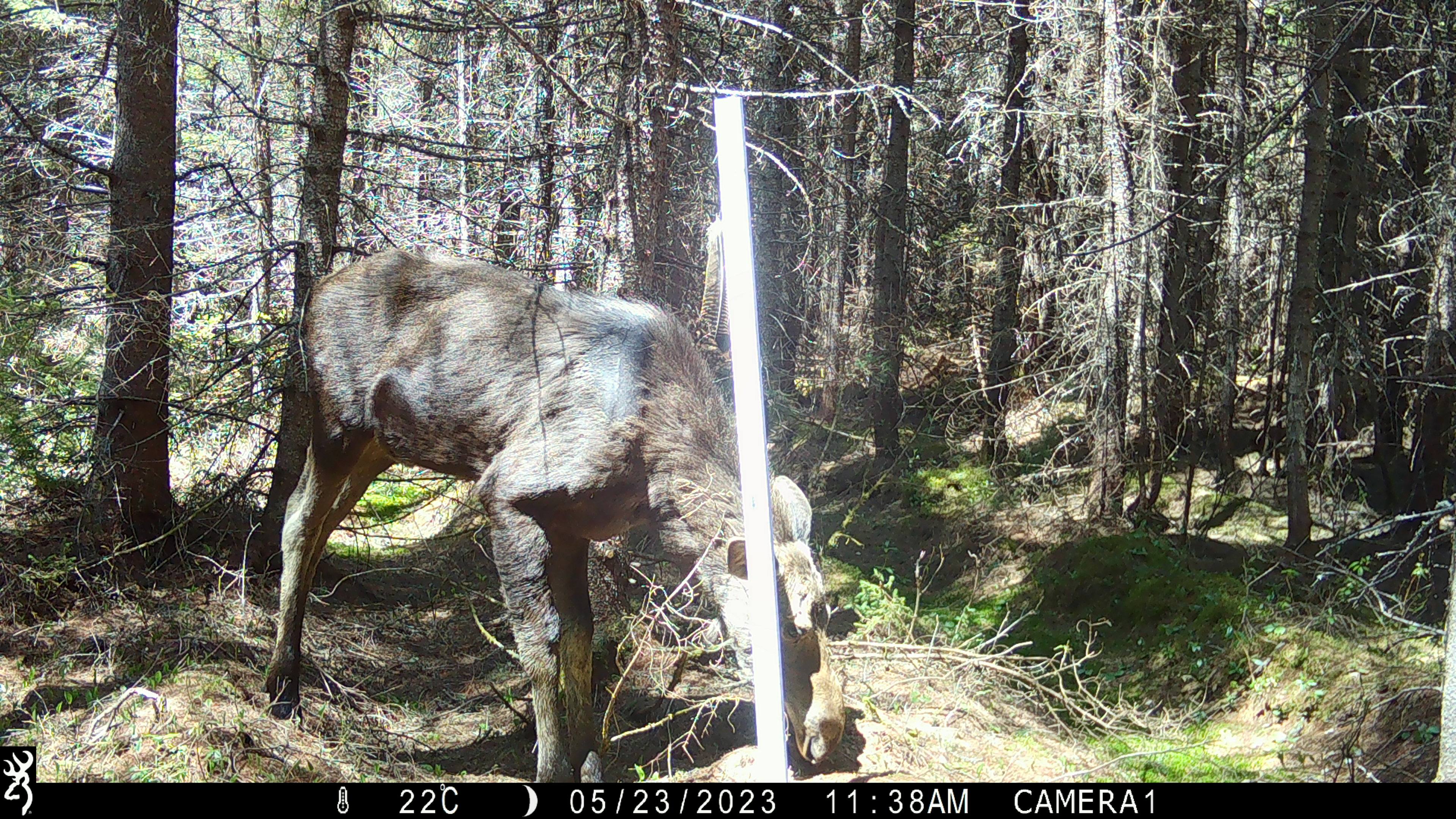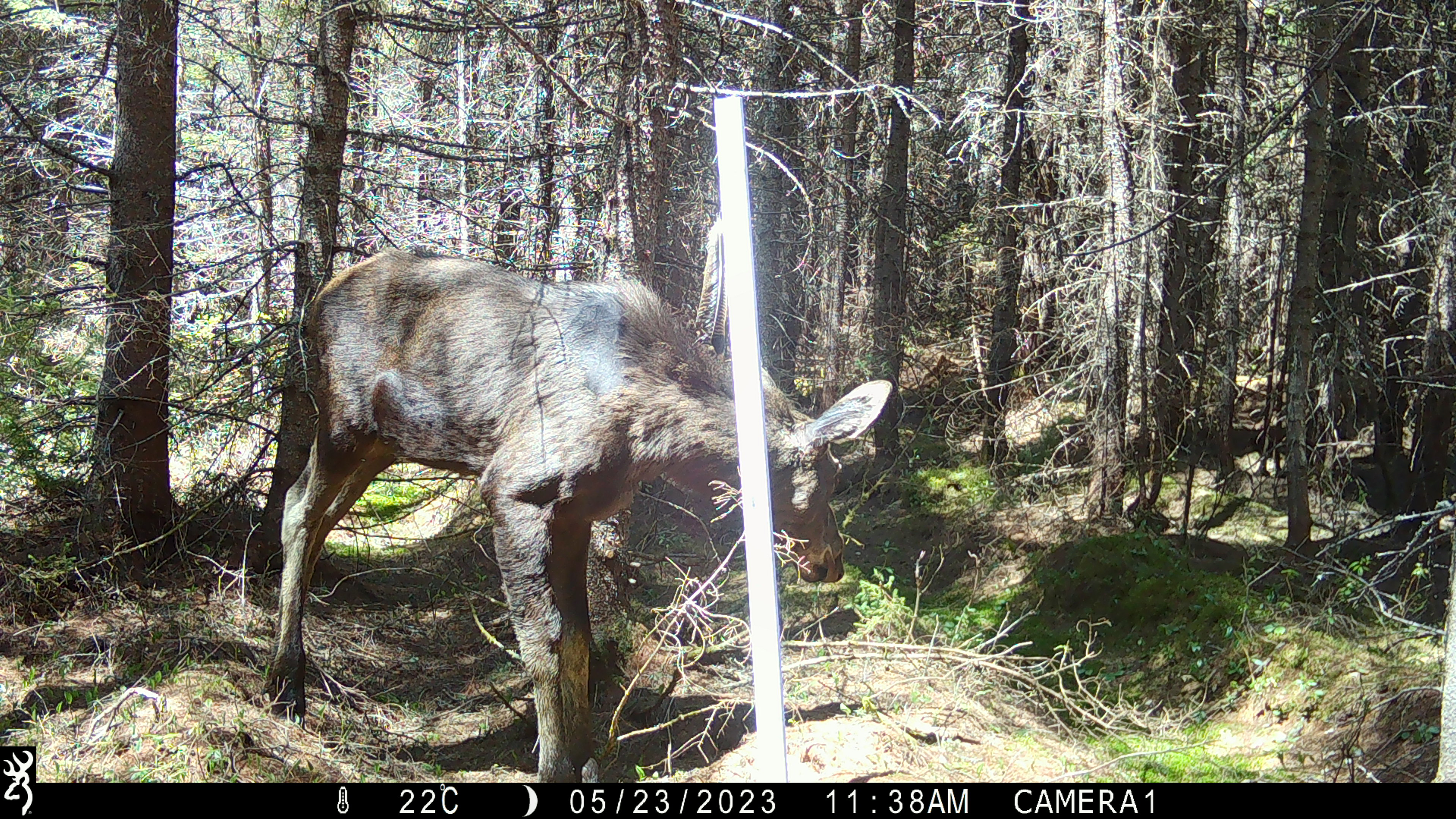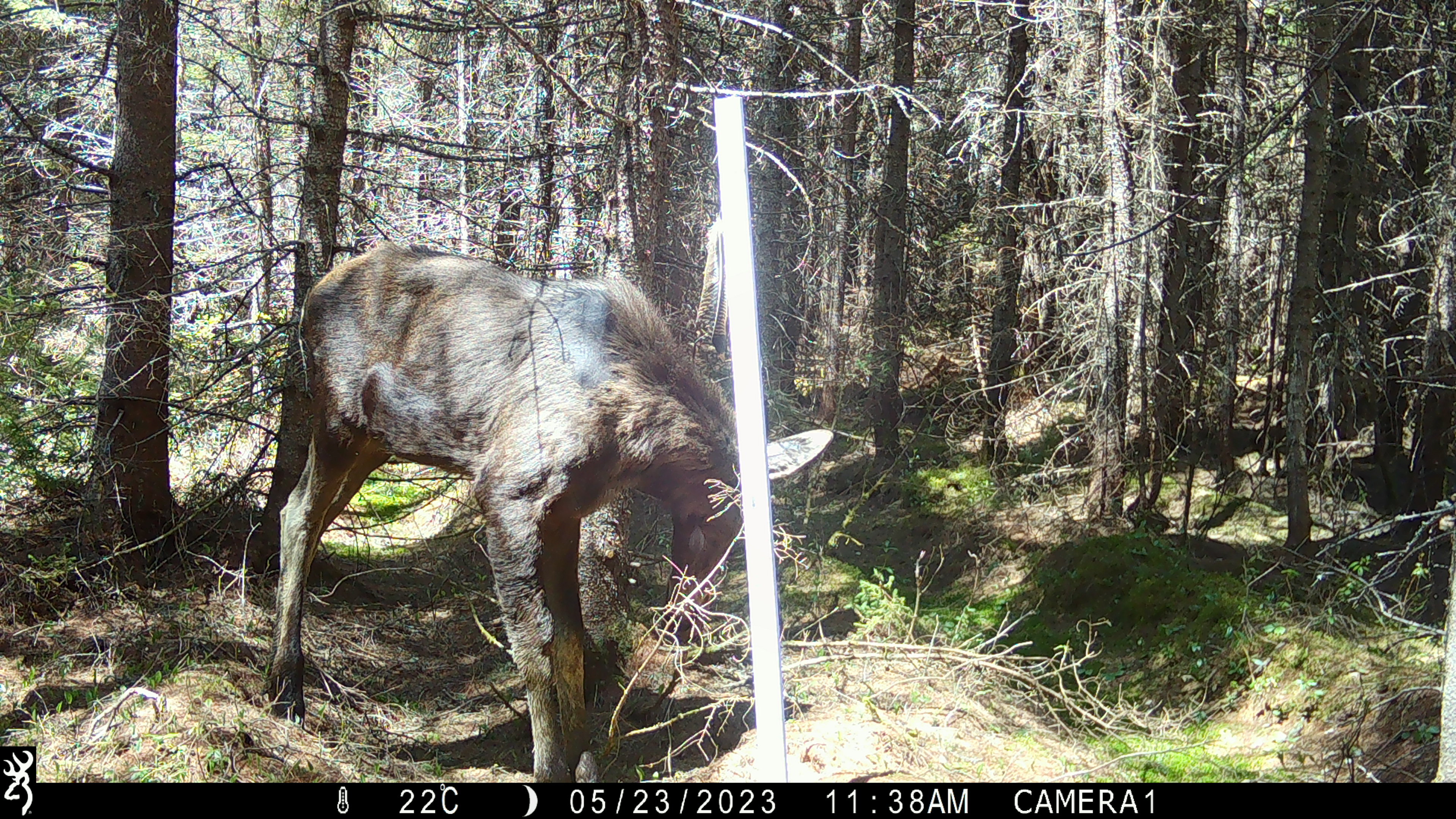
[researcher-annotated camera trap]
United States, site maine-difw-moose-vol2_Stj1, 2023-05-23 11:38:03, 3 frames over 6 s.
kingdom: Animalia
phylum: Chordata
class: Mammalia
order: Artiodactyla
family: Cervidae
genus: Alces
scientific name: Alces alces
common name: moose